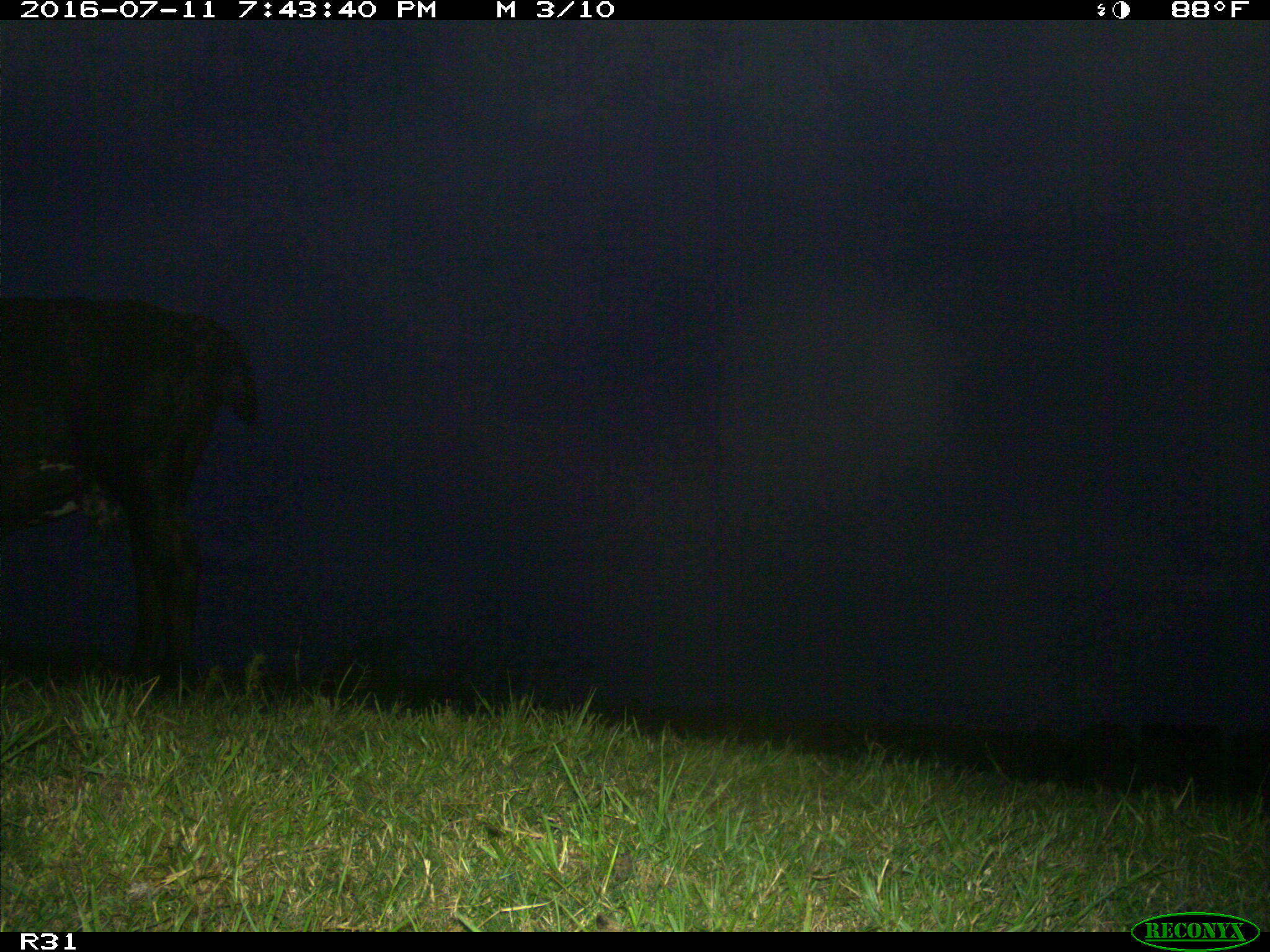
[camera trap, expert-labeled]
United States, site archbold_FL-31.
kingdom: Animalia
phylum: Chordata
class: Mammalia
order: Artiodactyla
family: Bovidae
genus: Bos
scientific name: Bos taurus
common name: domestic cow